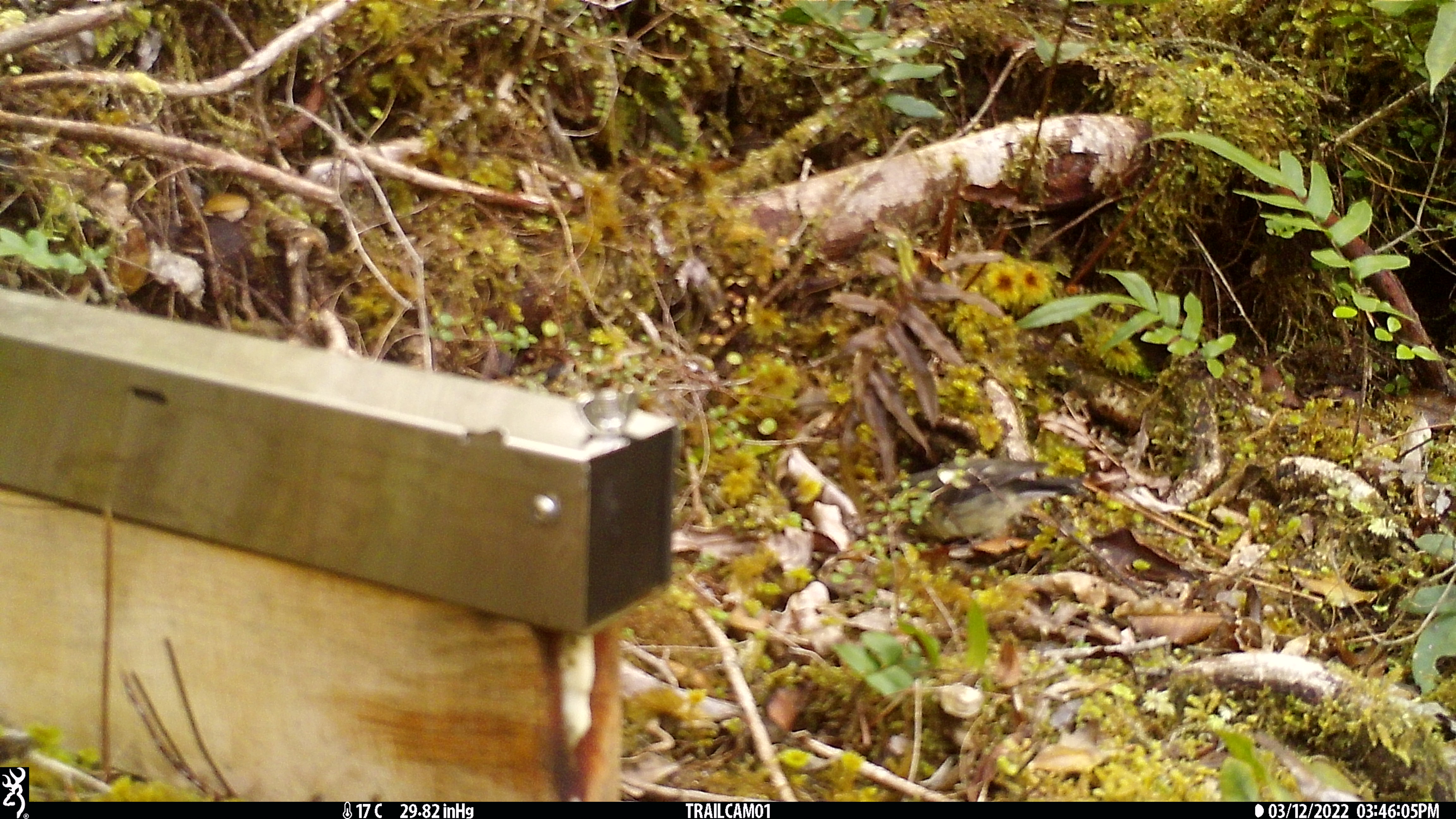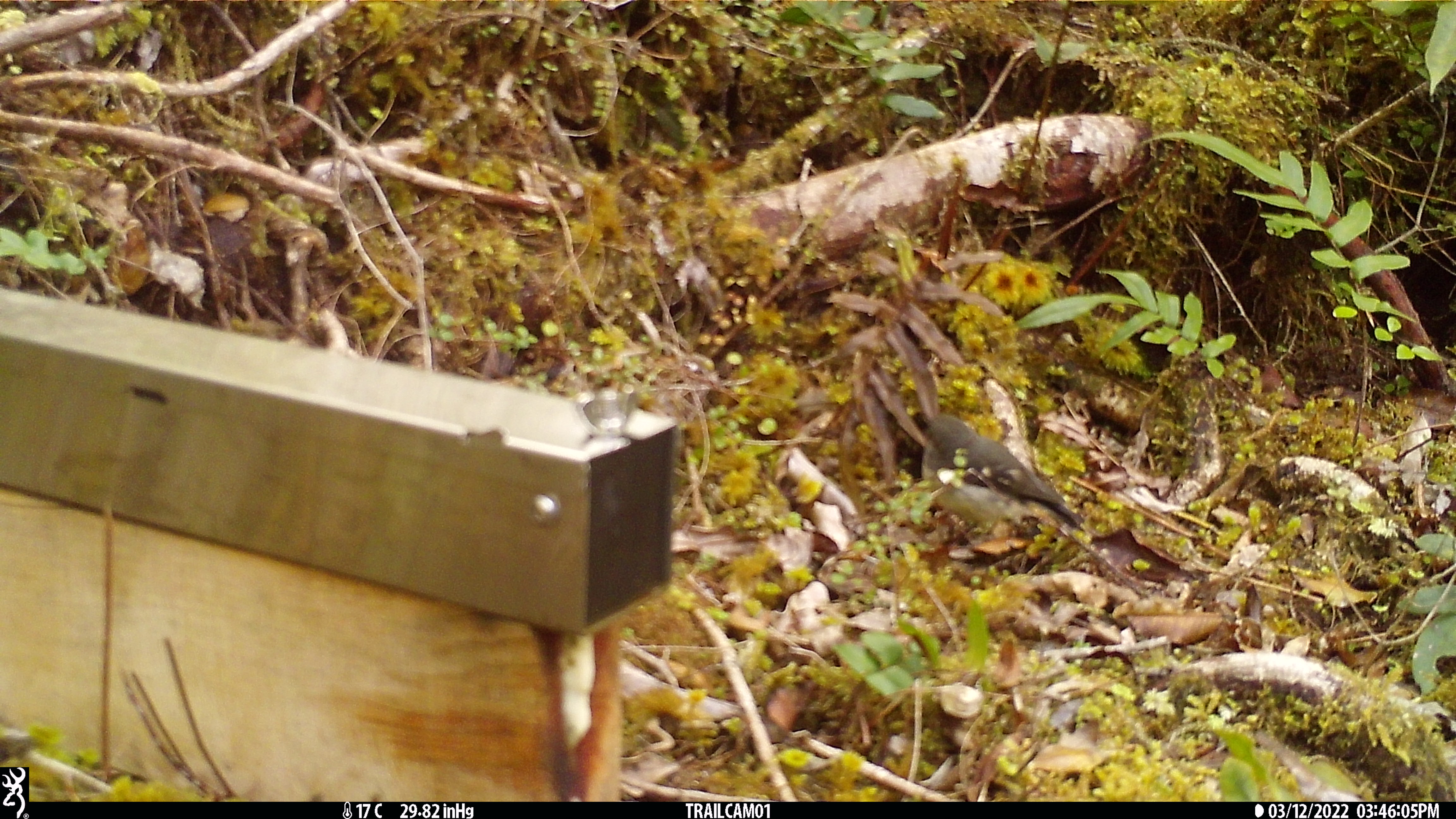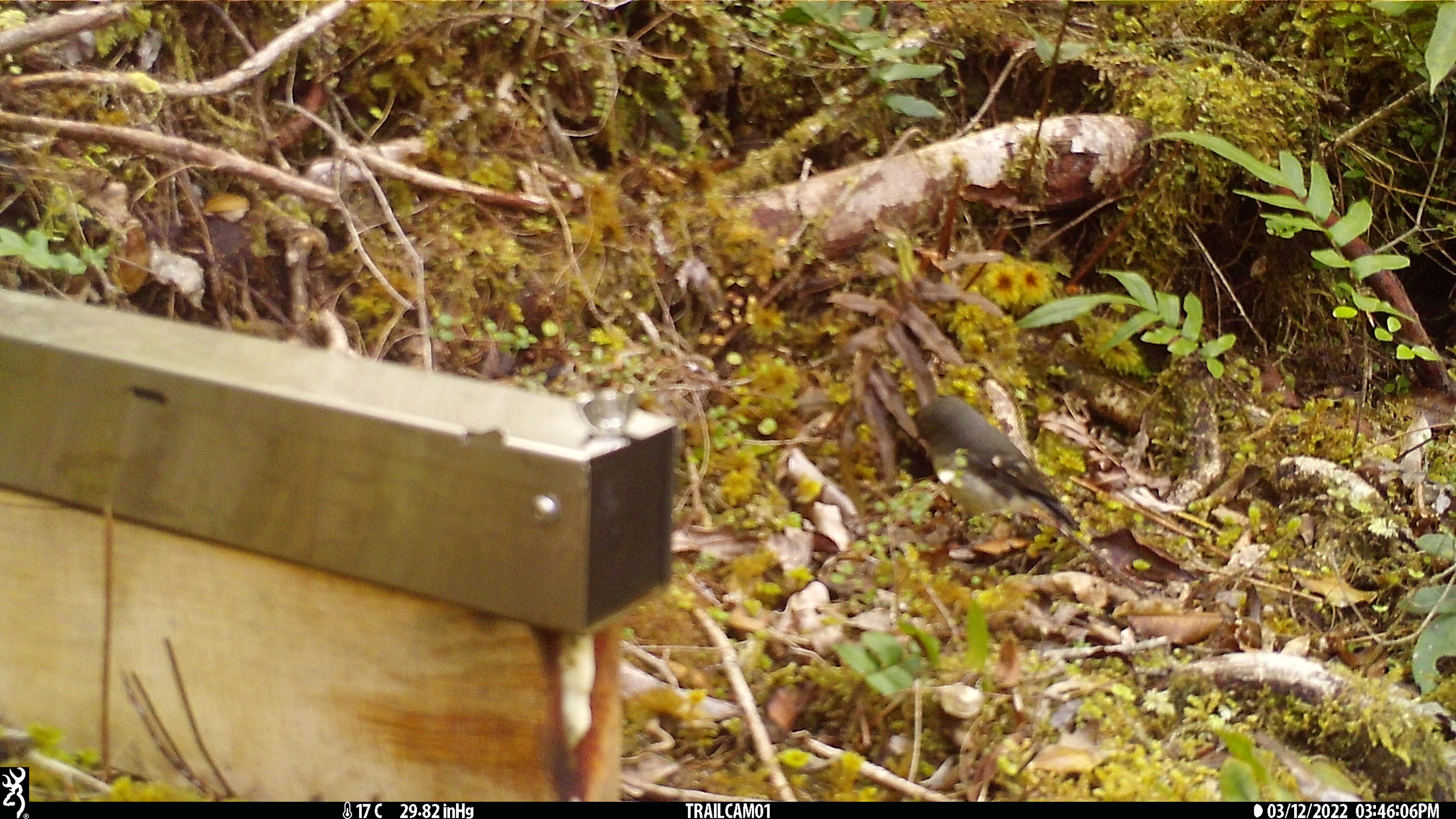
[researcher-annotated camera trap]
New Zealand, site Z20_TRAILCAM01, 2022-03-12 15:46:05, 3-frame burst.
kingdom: Animalia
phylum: Chordata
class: Aves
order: Passeriformes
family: Petroicidae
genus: Petroica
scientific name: Petroica macrocephala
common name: tomtit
Tomtit (Petroica macrocephala).